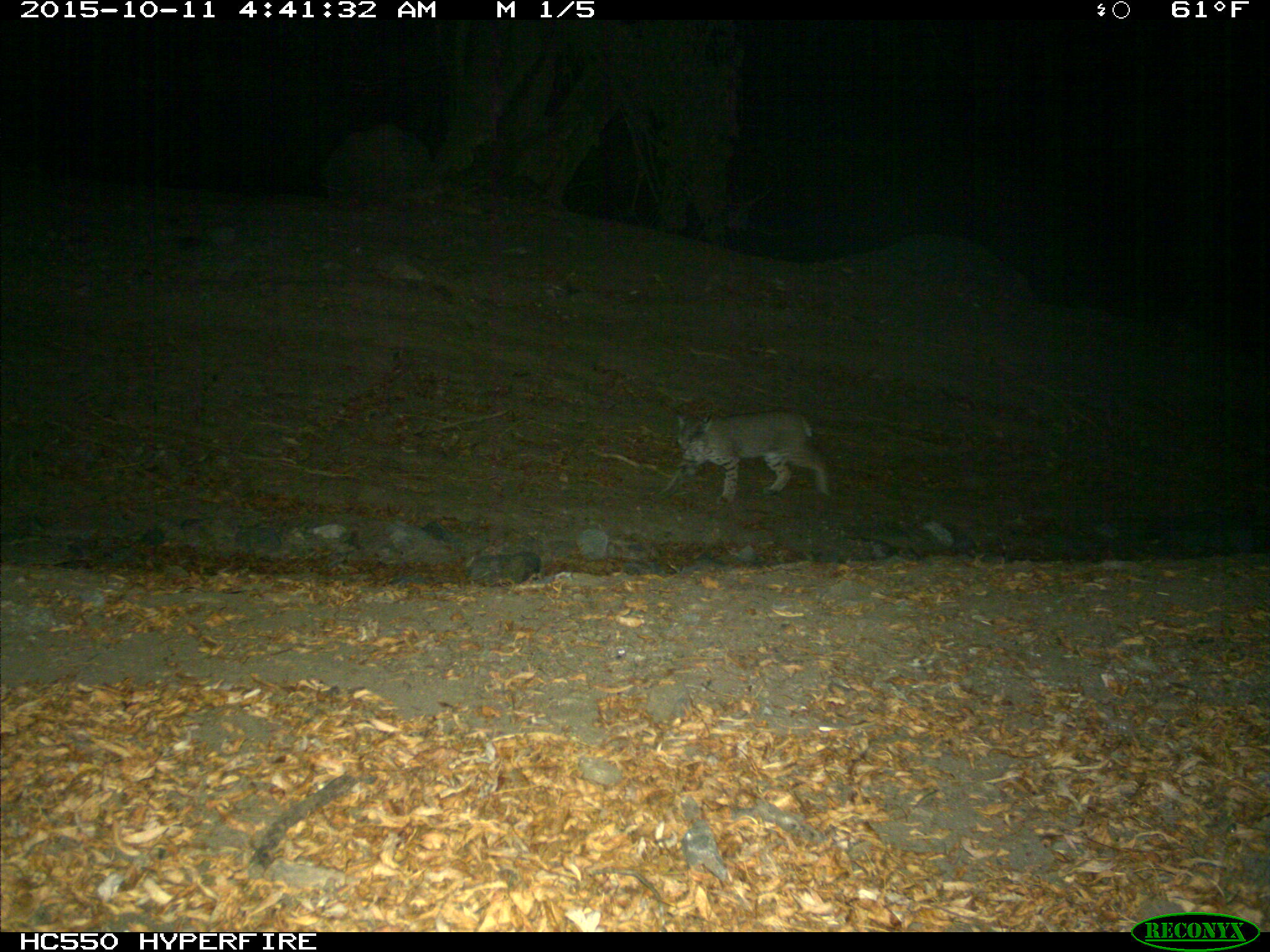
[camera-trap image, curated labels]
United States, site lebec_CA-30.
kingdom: Animalia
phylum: Chordata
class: Mammalia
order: Carnivora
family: Felidae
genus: Lynx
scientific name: Lynx rufus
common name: bobcat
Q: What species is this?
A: Lynx rufus (bobcat).